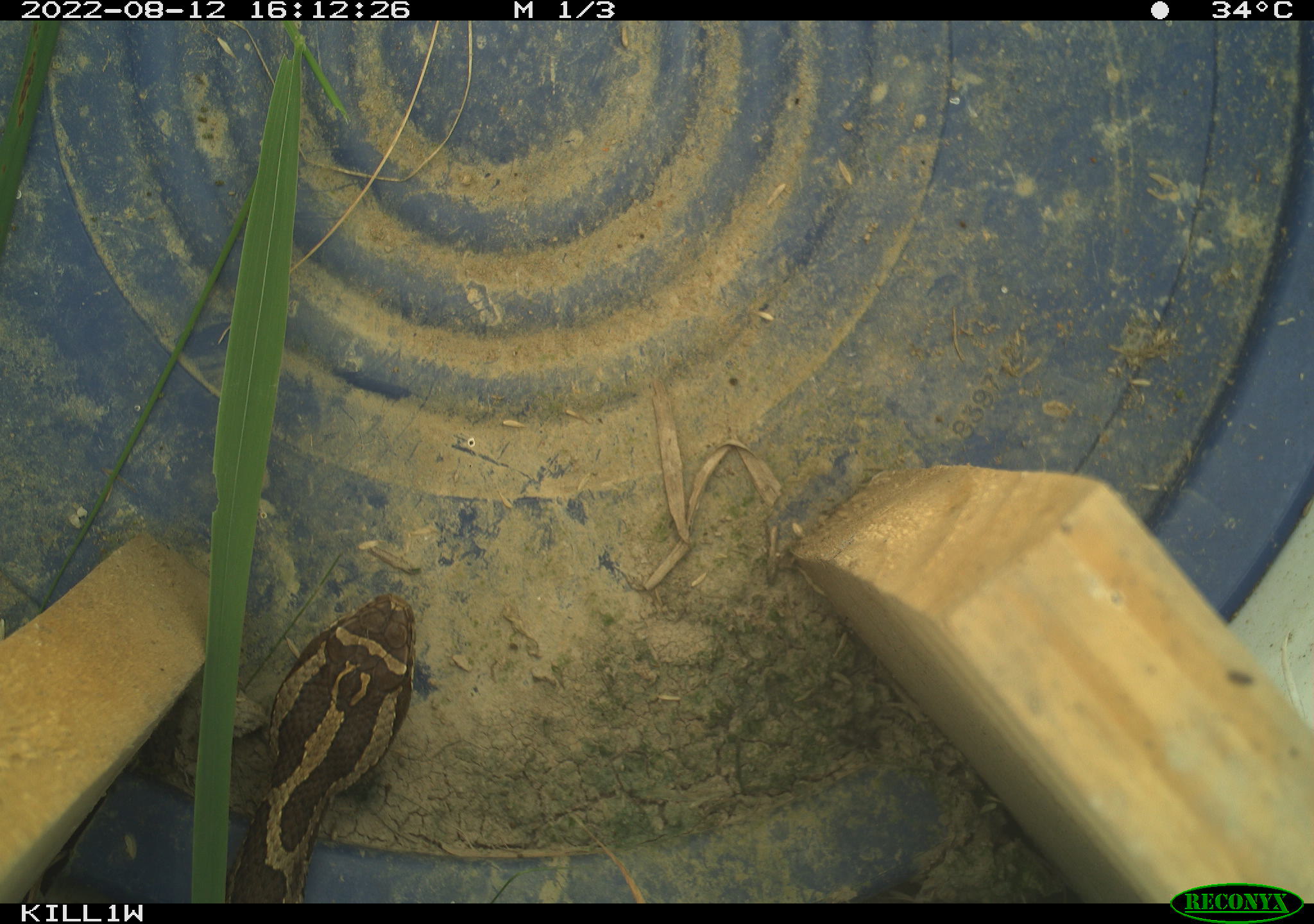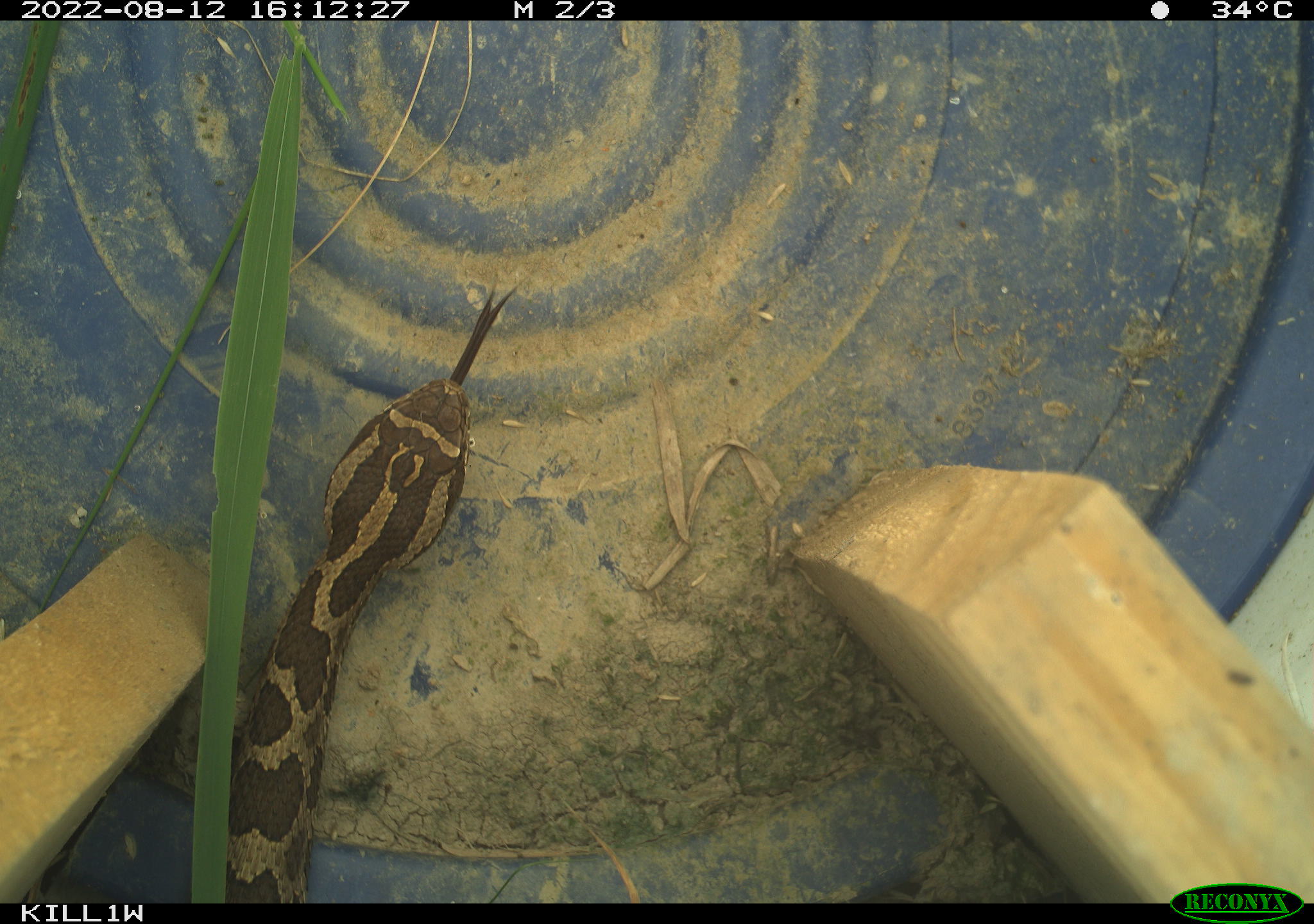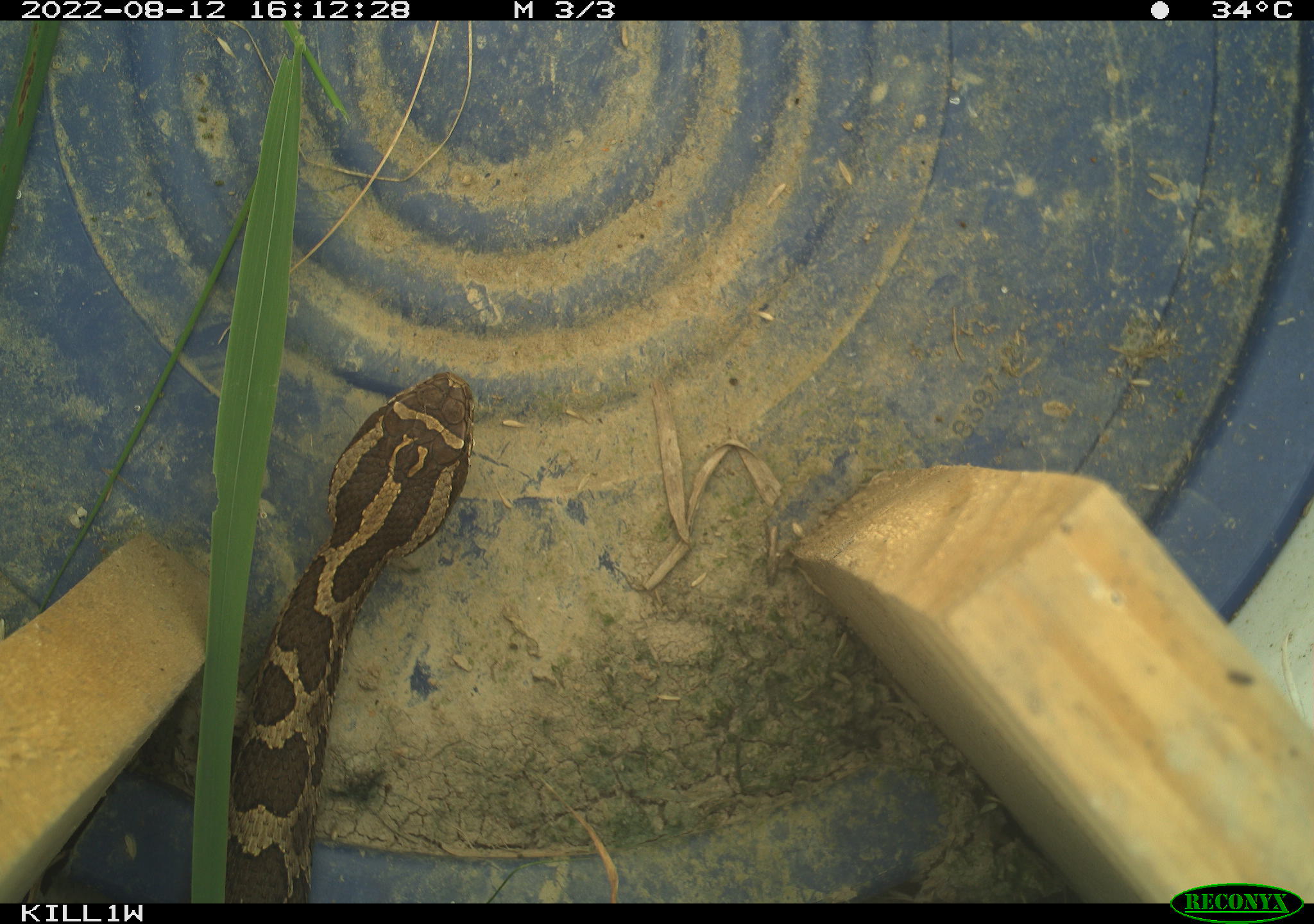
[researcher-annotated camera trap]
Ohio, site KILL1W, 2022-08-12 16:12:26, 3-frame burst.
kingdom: Animalia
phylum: Chordata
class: Reptilia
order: Squamata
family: Viperidae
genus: Sistrurus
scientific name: Sistrurus catenatus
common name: eastern massasauga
Eastern massasauga (Sistrurus catenatus).